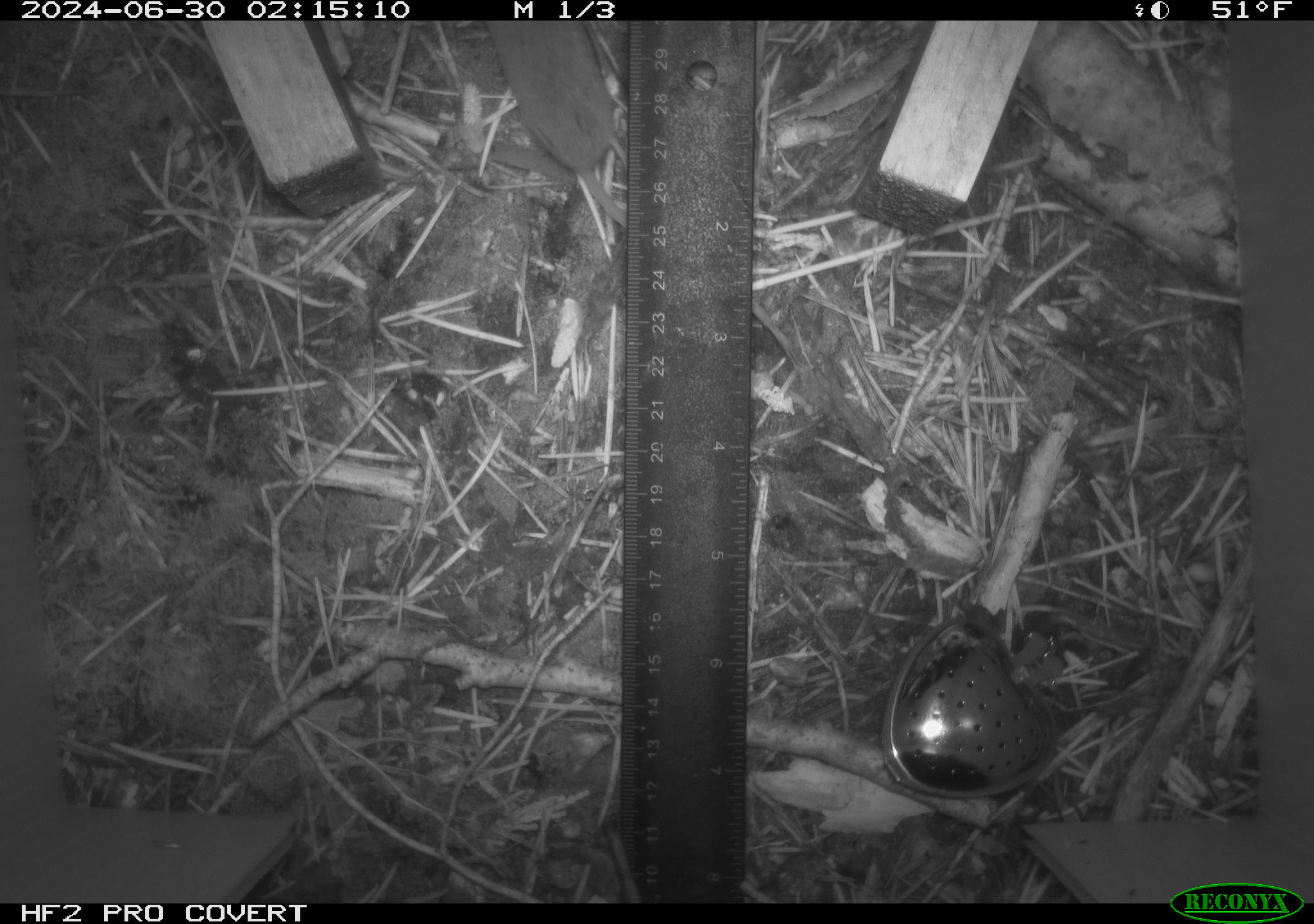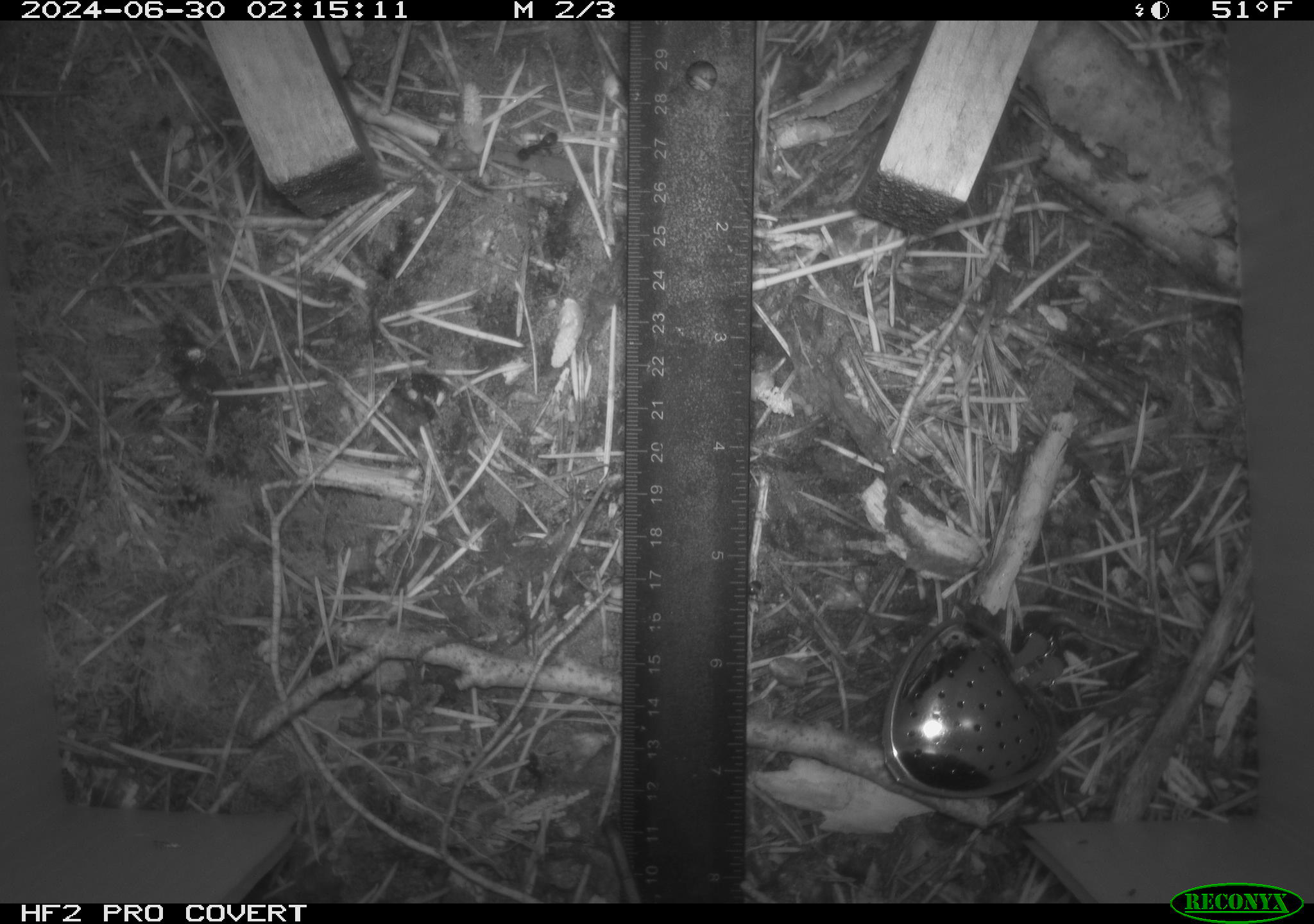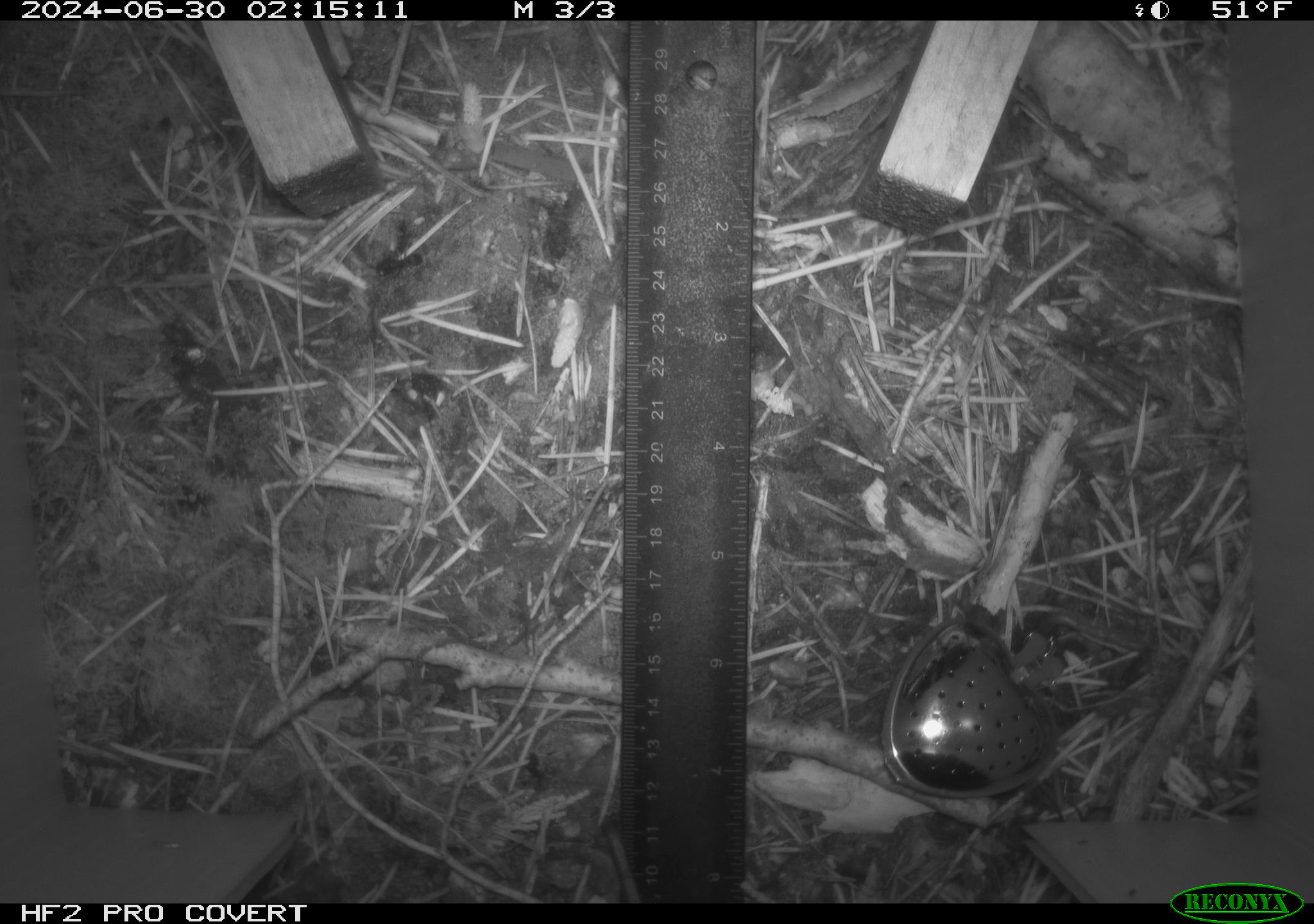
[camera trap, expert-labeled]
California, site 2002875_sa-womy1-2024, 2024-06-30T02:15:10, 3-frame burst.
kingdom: Animalia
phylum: Chordata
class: Mammalia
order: Eulipotyphla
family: Soricidae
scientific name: Soricidae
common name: shrews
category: soricidae family